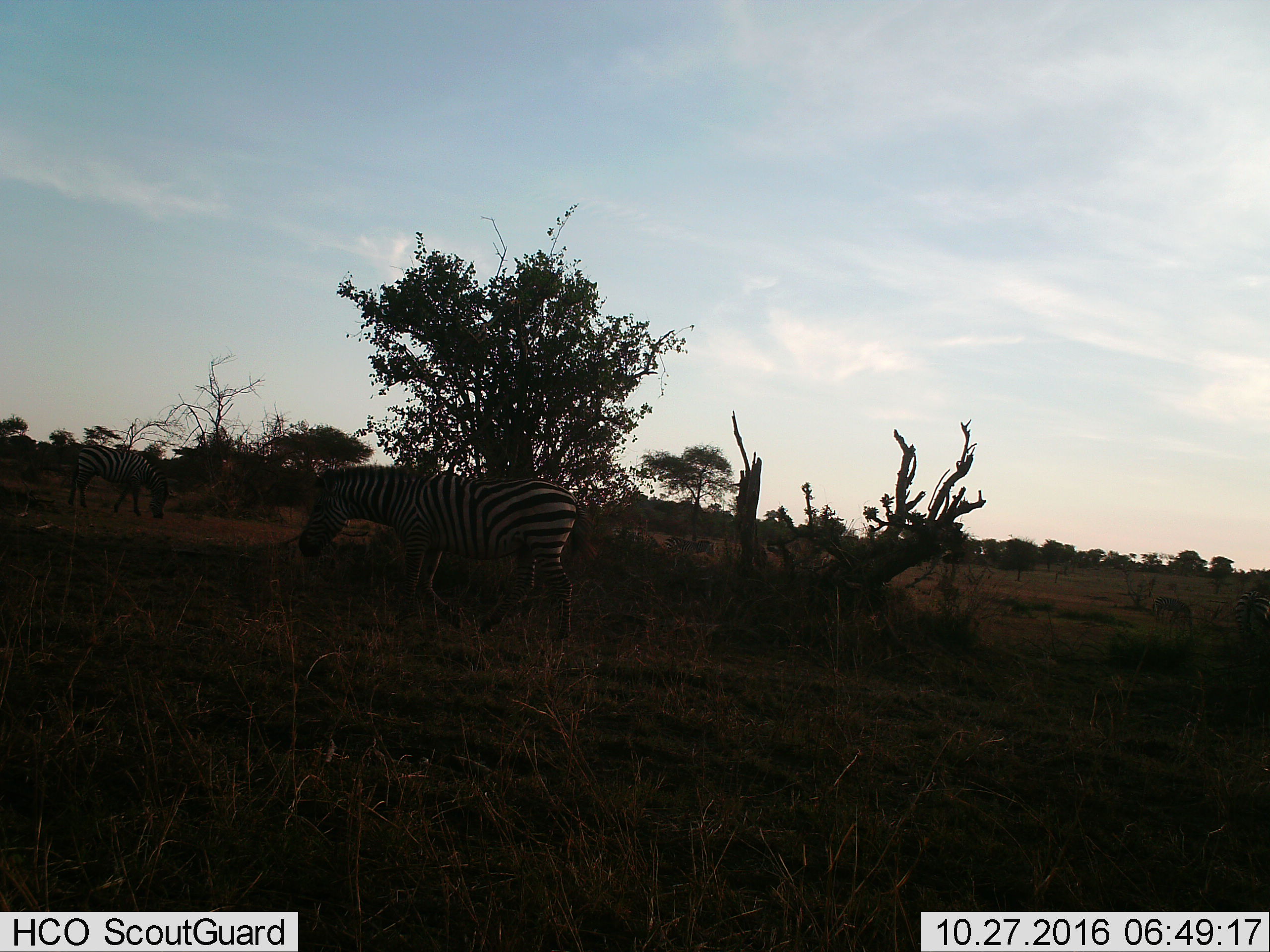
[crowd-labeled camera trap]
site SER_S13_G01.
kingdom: Animalia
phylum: Chordata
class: Mammalia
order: Perissodactyla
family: Equidae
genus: Equus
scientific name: Equus quagga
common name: plains zebra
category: zebraplains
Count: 2.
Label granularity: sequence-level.